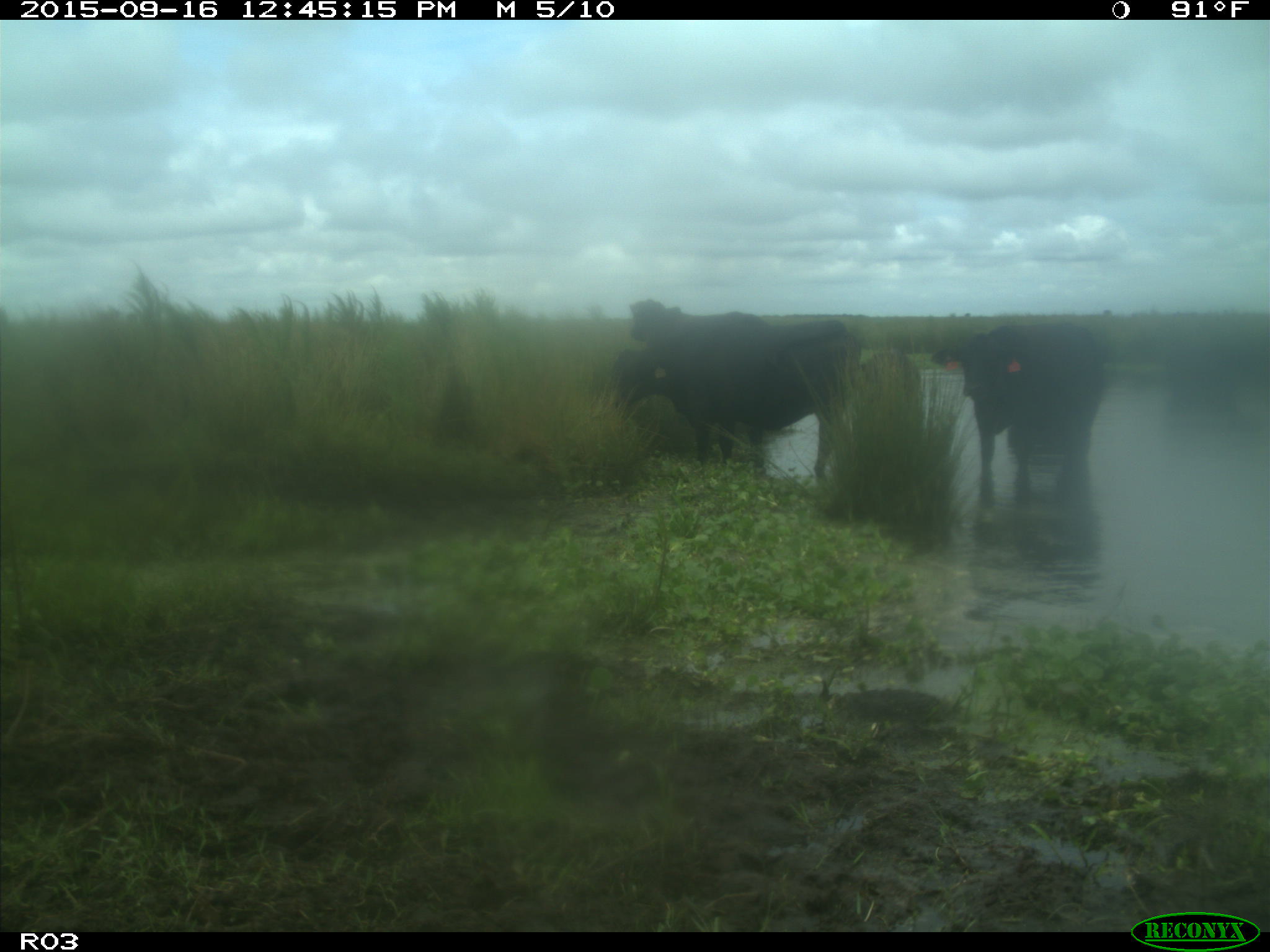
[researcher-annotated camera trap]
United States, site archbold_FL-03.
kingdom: Animalia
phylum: Chordata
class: Mammalia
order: Artiodactyla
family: Bovidae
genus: Bos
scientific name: Bos taurus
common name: domestic cow